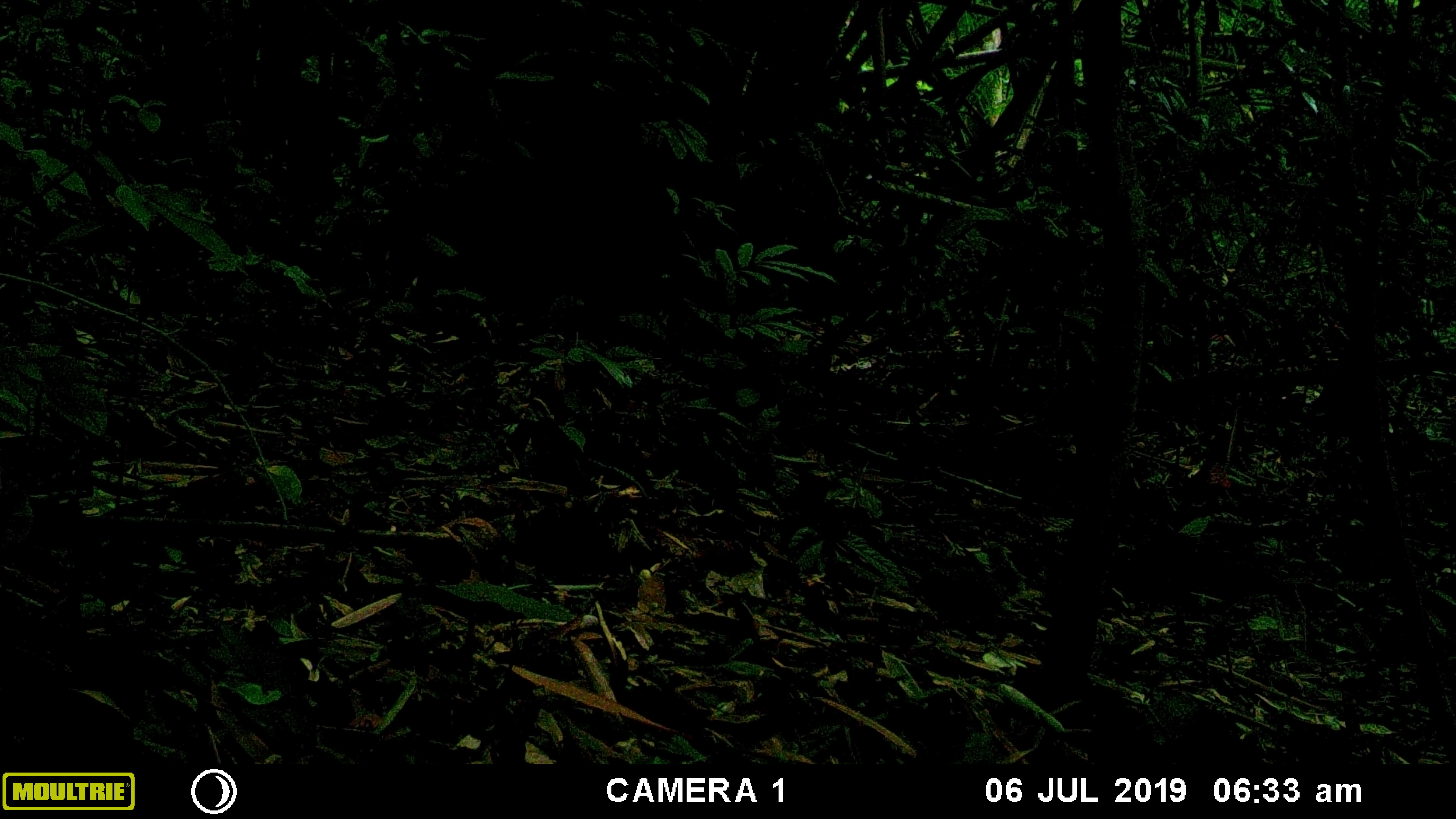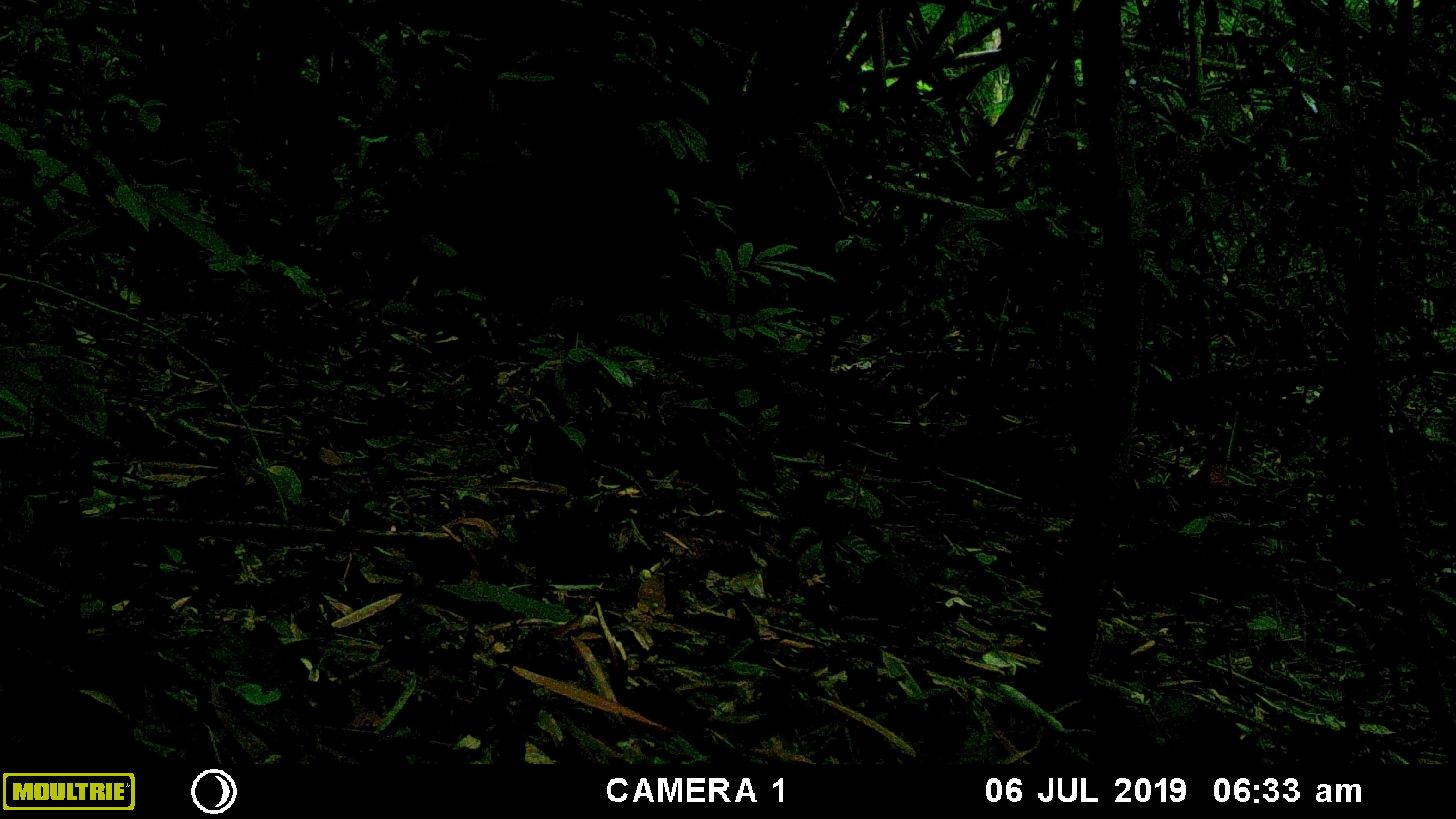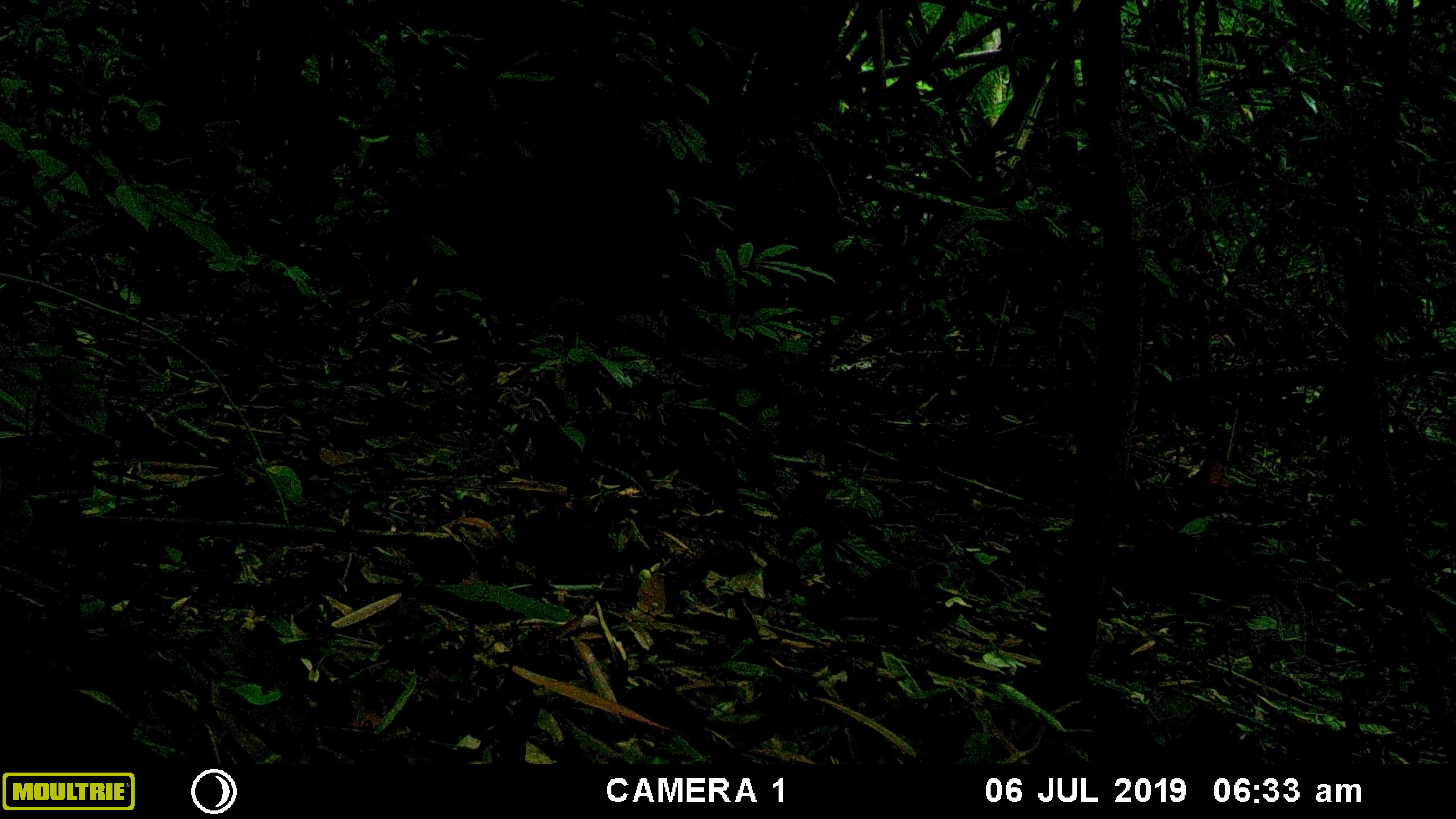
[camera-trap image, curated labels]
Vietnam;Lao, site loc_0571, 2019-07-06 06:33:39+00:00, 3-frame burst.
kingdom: Animalia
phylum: Chordata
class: Mammalia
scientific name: Mammalia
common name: mammal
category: unidentified small mammal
Unidentified small mammal (mammal) (Mammalia). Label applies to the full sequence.